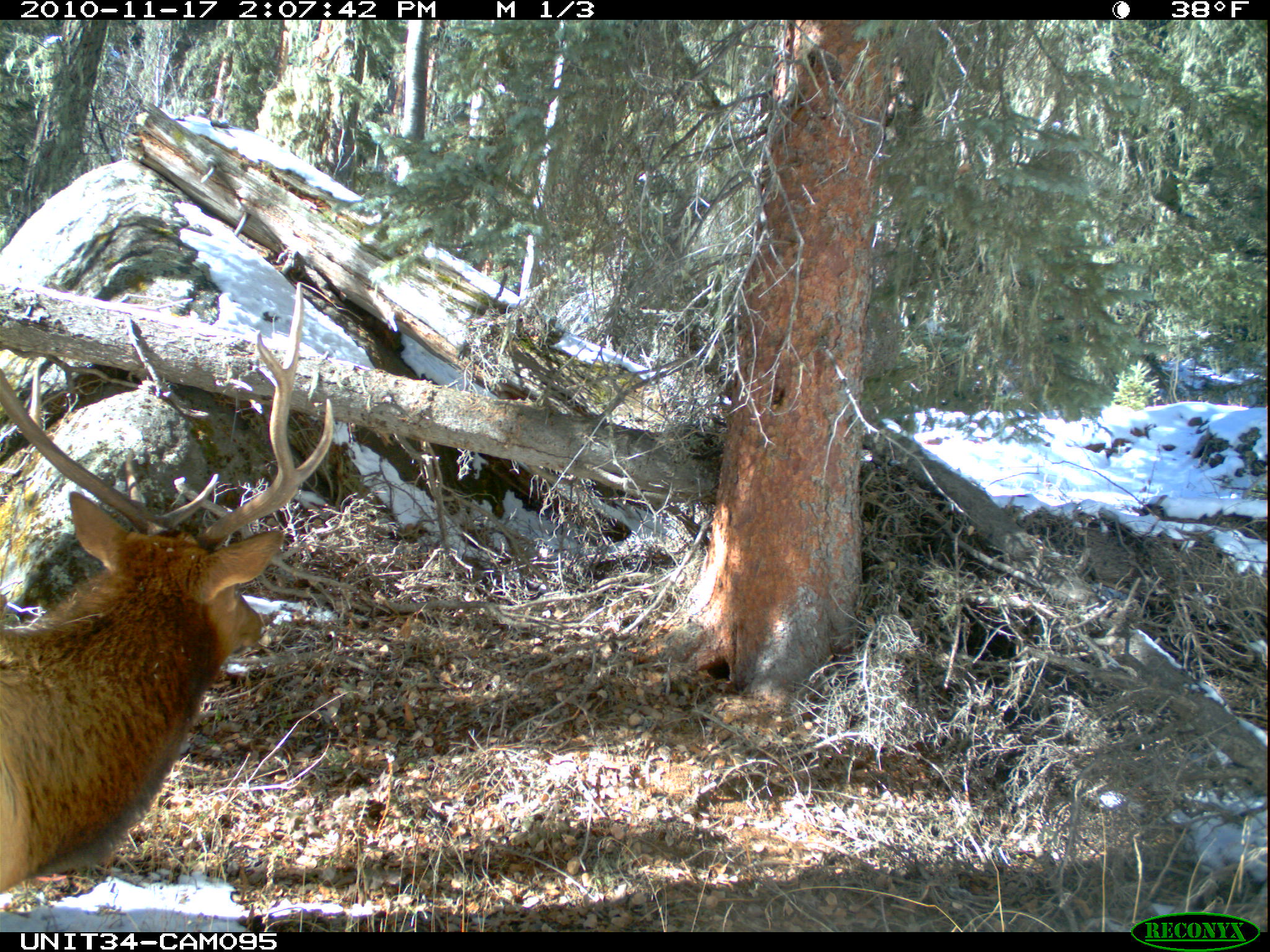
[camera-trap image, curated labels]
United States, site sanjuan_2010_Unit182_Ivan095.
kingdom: Animalia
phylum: Chordata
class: Mammalia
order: Artiodactyla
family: Cervidae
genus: Cervus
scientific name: Cervus elaphus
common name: red deer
Cervus elaphus (red deer).